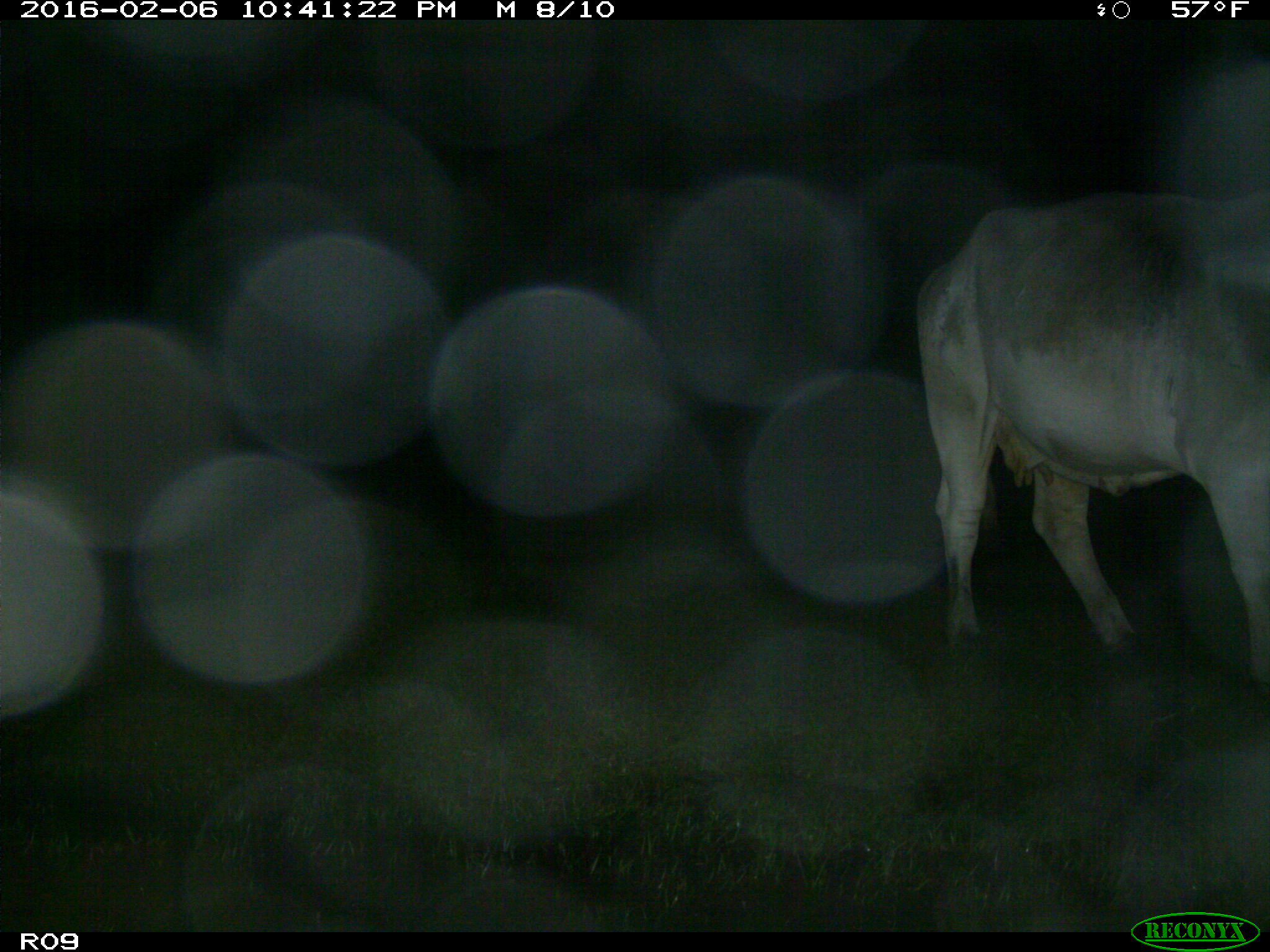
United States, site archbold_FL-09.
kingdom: Animalia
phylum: Chordata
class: Mammalia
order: Artiodactyla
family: Bovidae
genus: Bos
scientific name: Bos taurus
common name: domestic cow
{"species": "Bos taurus (domestic cow)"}